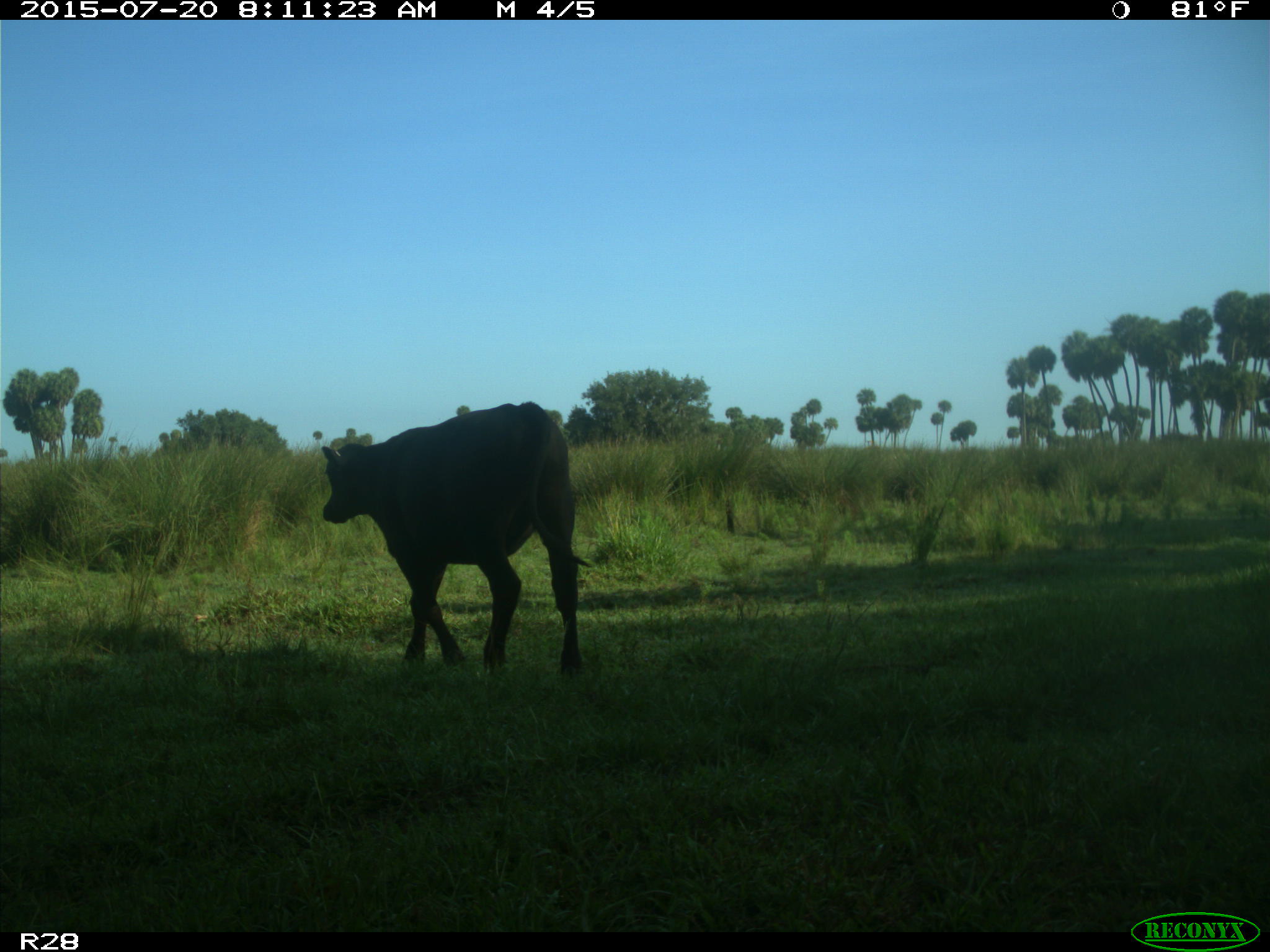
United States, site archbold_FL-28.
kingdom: Animalia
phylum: Chordata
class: Mammalia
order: Artiodactyla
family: Bovidae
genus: Bos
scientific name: Bos taurus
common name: domestic cow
Bos taurus (domestic cow).